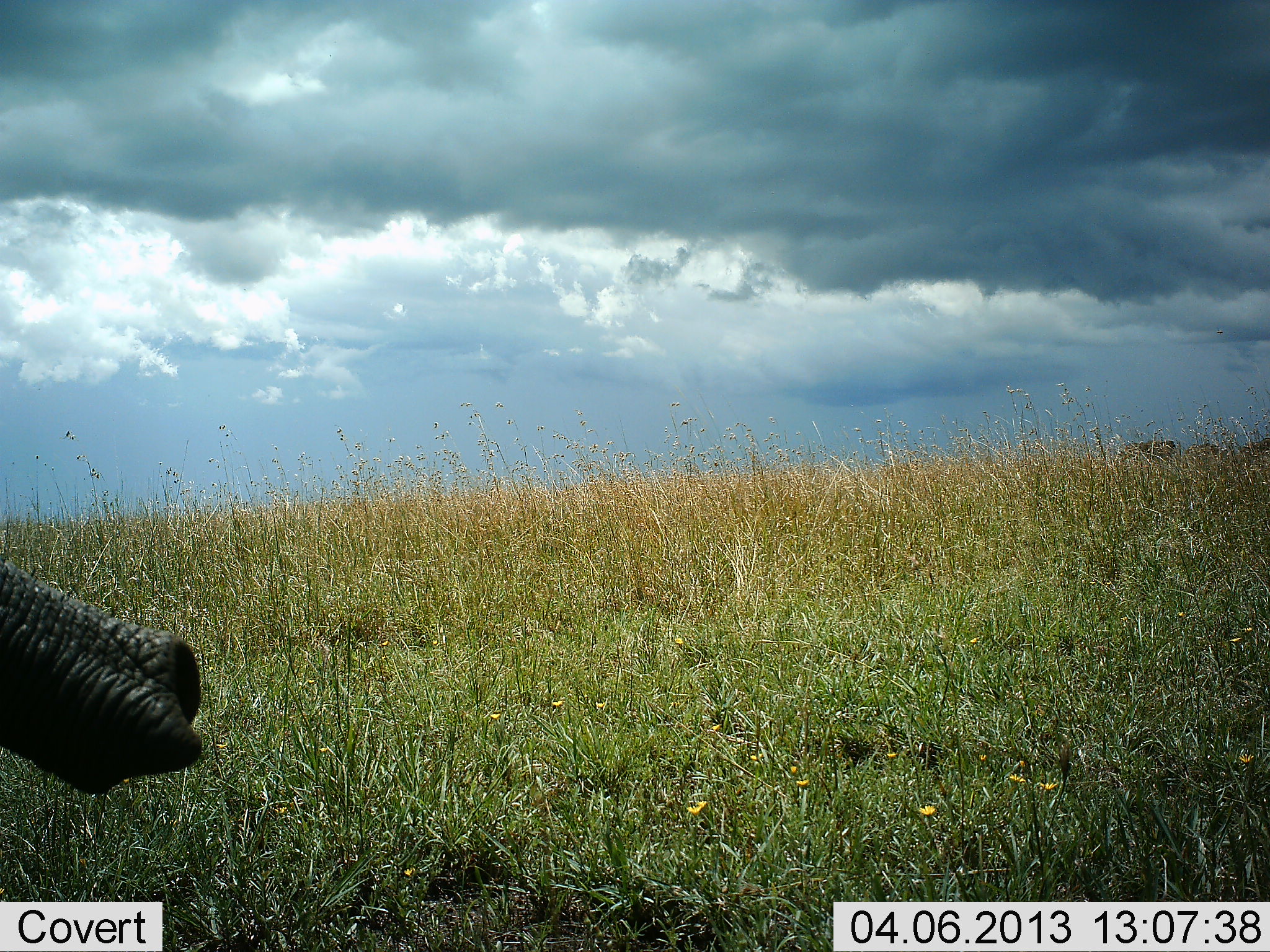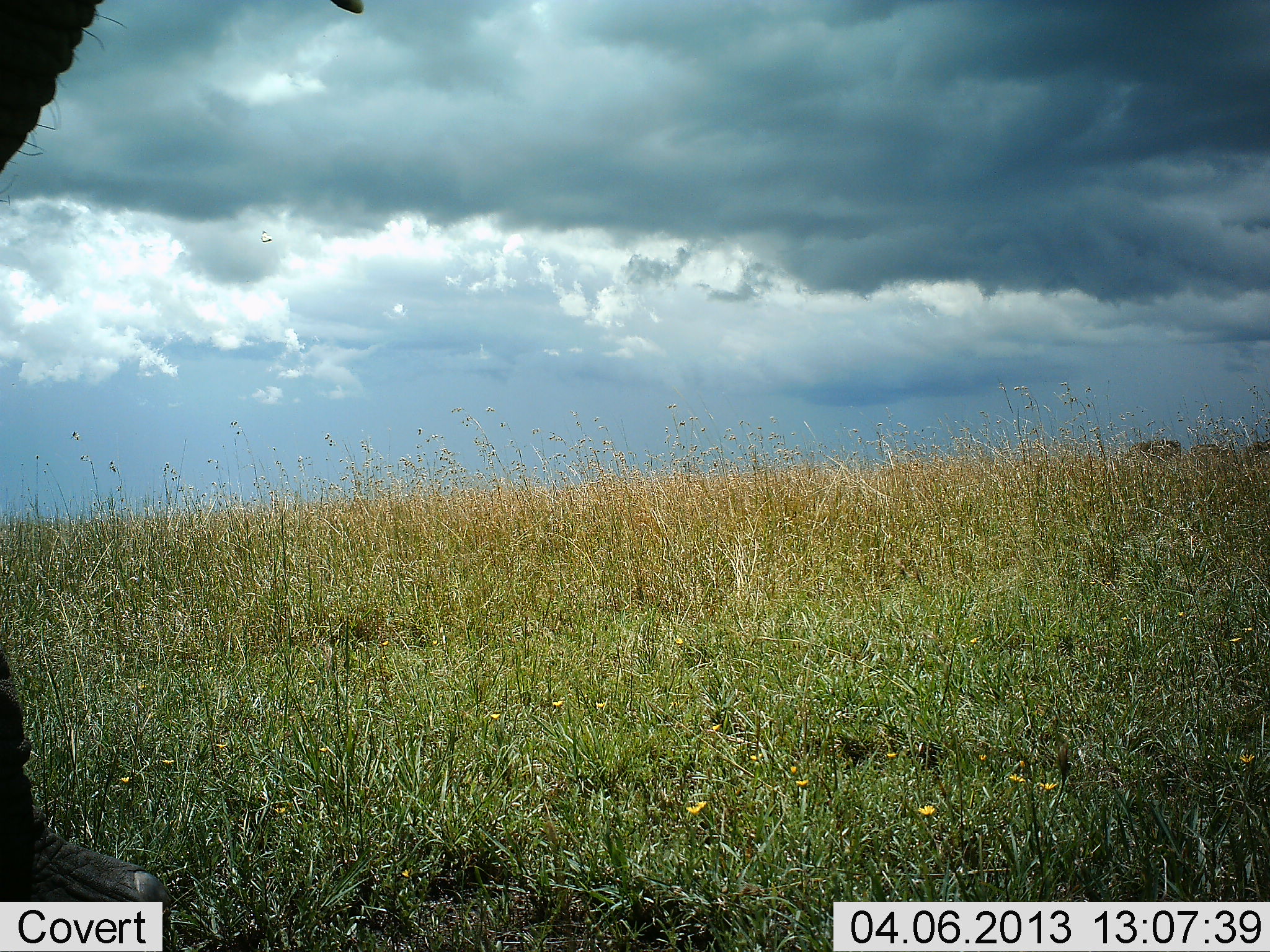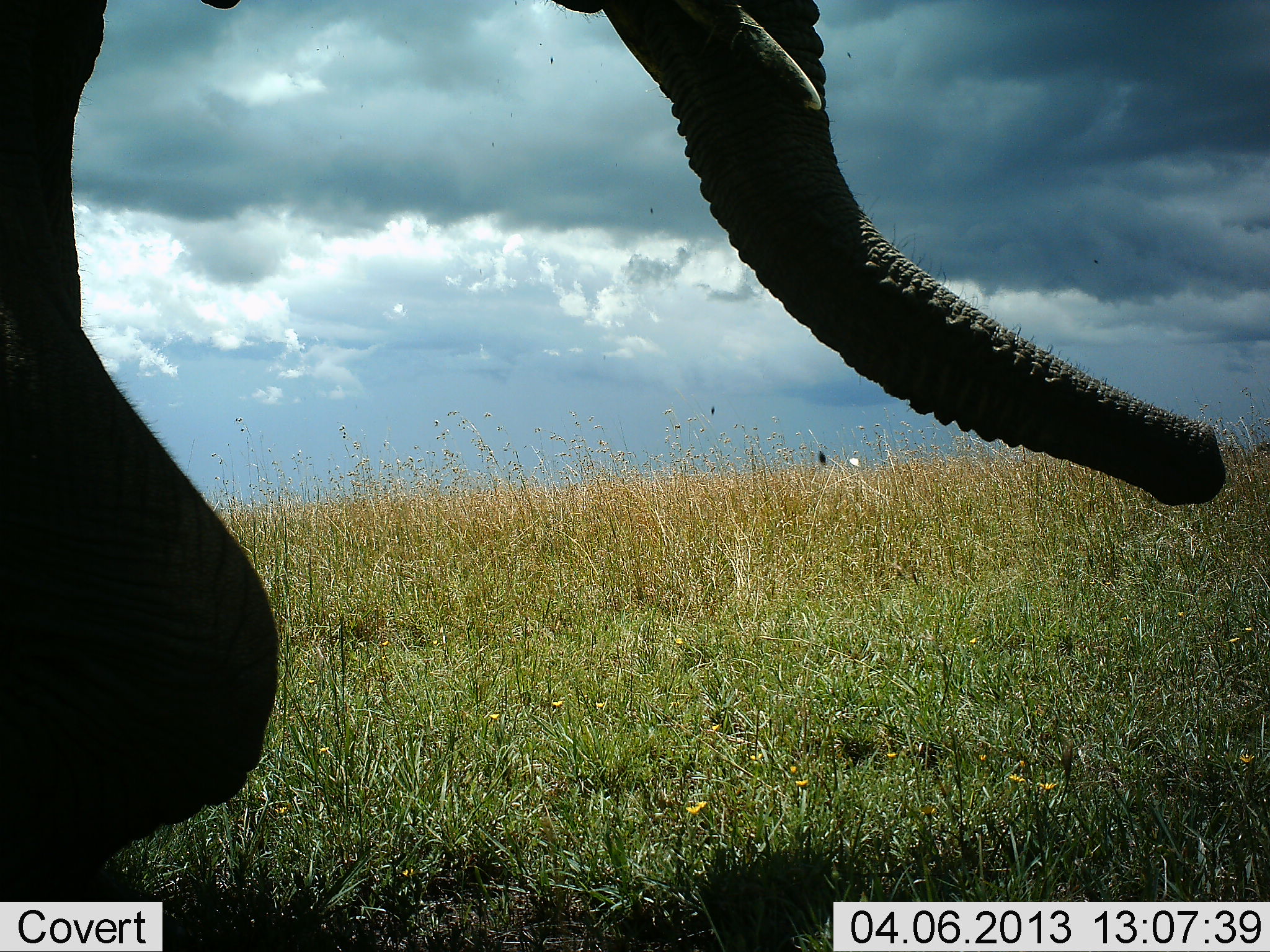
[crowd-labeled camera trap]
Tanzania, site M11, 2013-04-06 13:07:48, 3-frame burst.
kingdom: Animalia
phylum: Chordata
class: Mammalia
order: Proboscidea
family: Elephantidae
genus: Loxodonta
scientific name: Loxodonta africana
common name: african bush elephant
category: elephant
Elephant (african bush elephant) (Loxodonta africana), count 1. Behavior (volunteer vote fractions): standing 27%, resting 0%, moving 73%, interacting 0%. Young present (vote fraction): 0%. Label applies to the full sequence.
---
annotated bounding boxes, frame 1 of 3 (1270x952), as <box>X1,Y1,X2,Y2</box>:
animal: <box>0,556,203,793</box>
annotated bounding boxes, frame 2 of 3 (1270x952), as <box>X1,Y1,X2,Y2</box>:
animal: <box>0,0,366,902</box>; <box>259,229,272,243</box>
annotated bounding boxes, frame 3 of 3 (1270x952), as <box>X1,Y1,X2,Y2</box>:
animal: <box>0,1,1227,901</box>